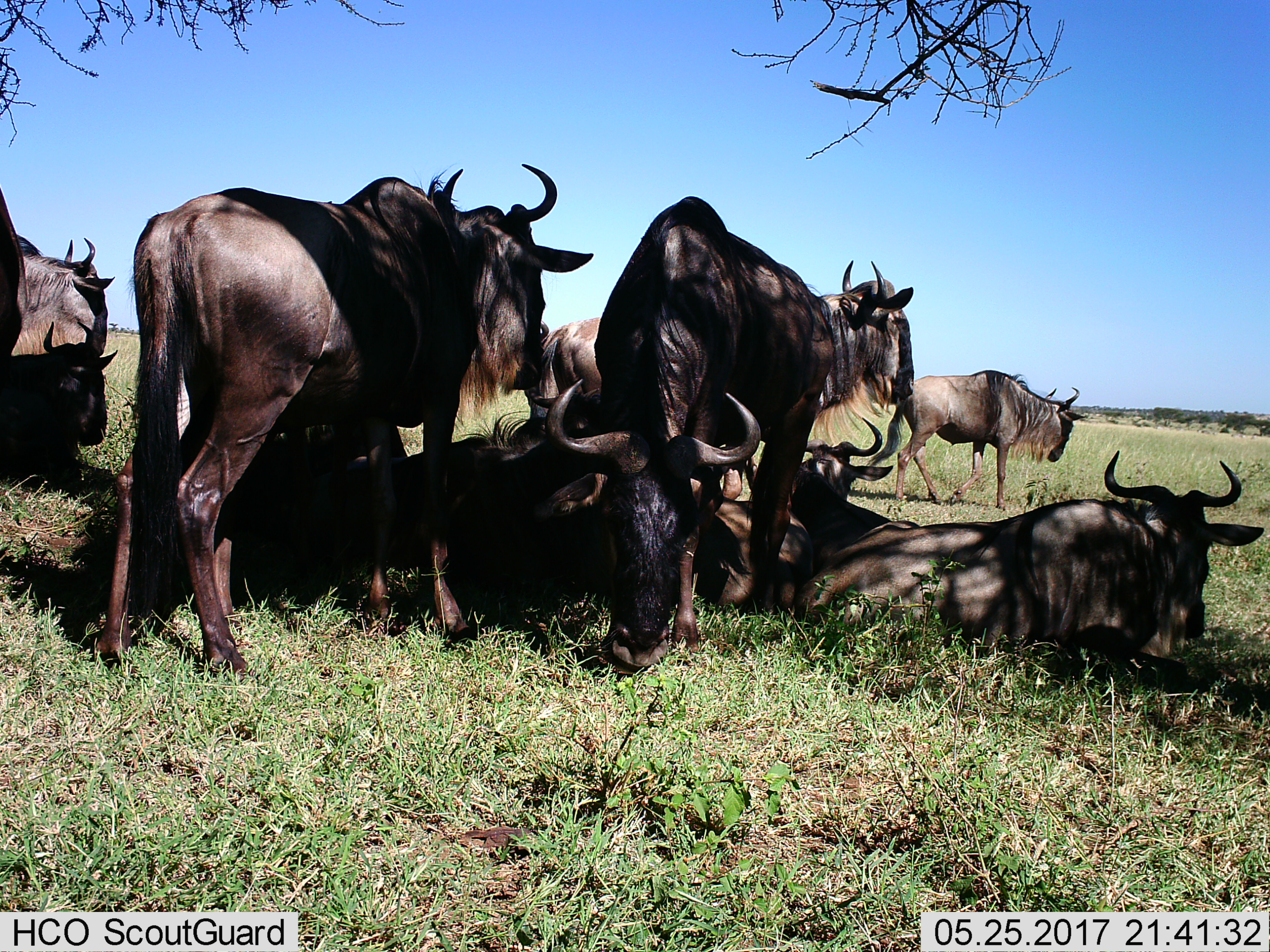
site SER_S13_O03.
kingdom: Animalia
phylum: Chordata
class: Mammalia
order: Artiodactyla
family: Bovidae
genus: Connochaetes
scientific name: Connochaetes taurinus taurinus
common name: blue wildebeest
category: wildebeestblue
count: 11-50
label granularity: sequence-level